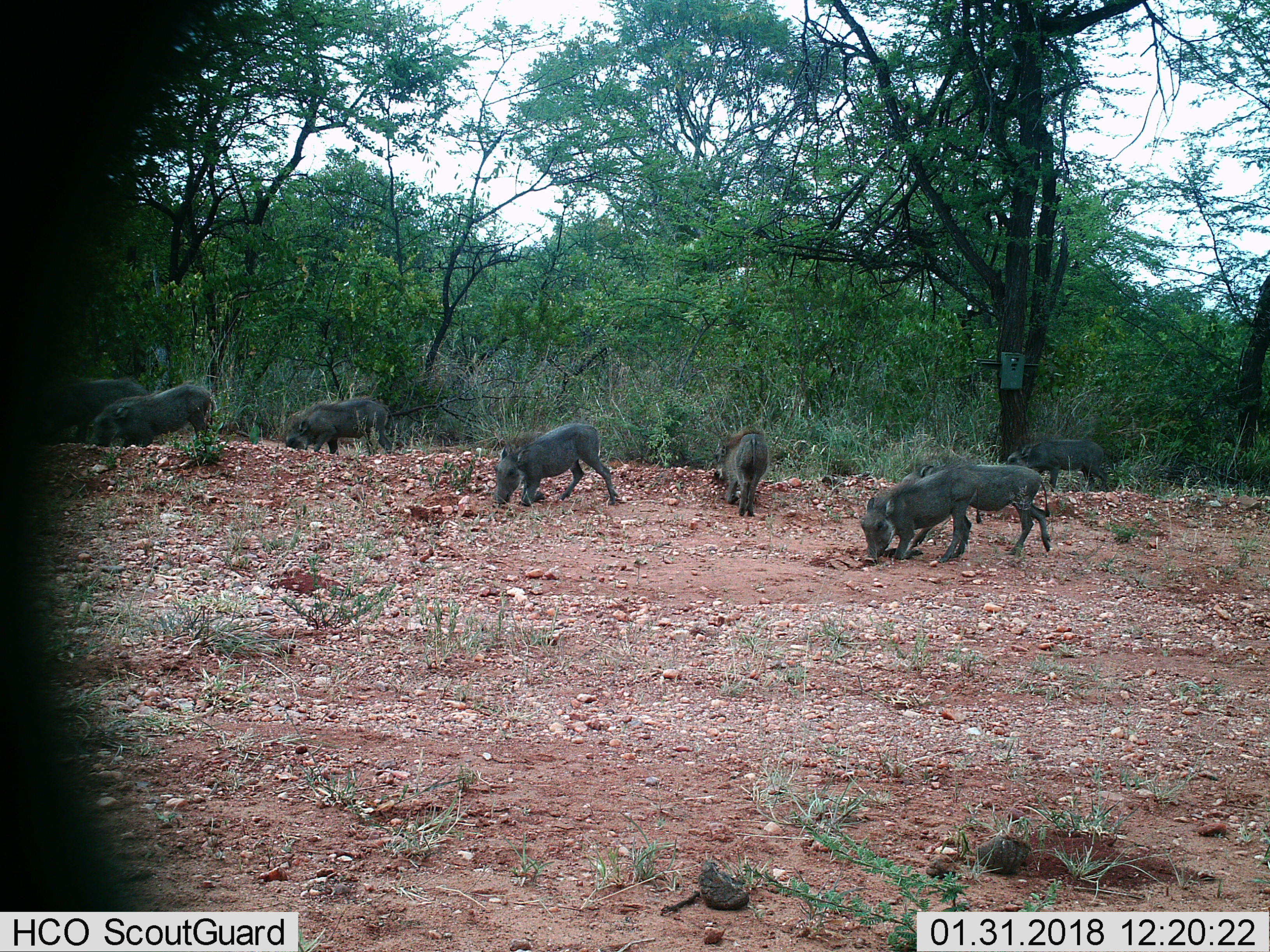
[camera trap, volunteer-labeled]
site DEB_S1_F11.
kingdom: Animalia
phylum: Chordata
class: Mammalia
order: Artiodactyla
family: Suidae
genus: Phacochoerus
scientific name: Phacochoerus africanus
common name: warthog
Warthog (Phacochoerus africanus), count 8. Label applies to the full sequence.